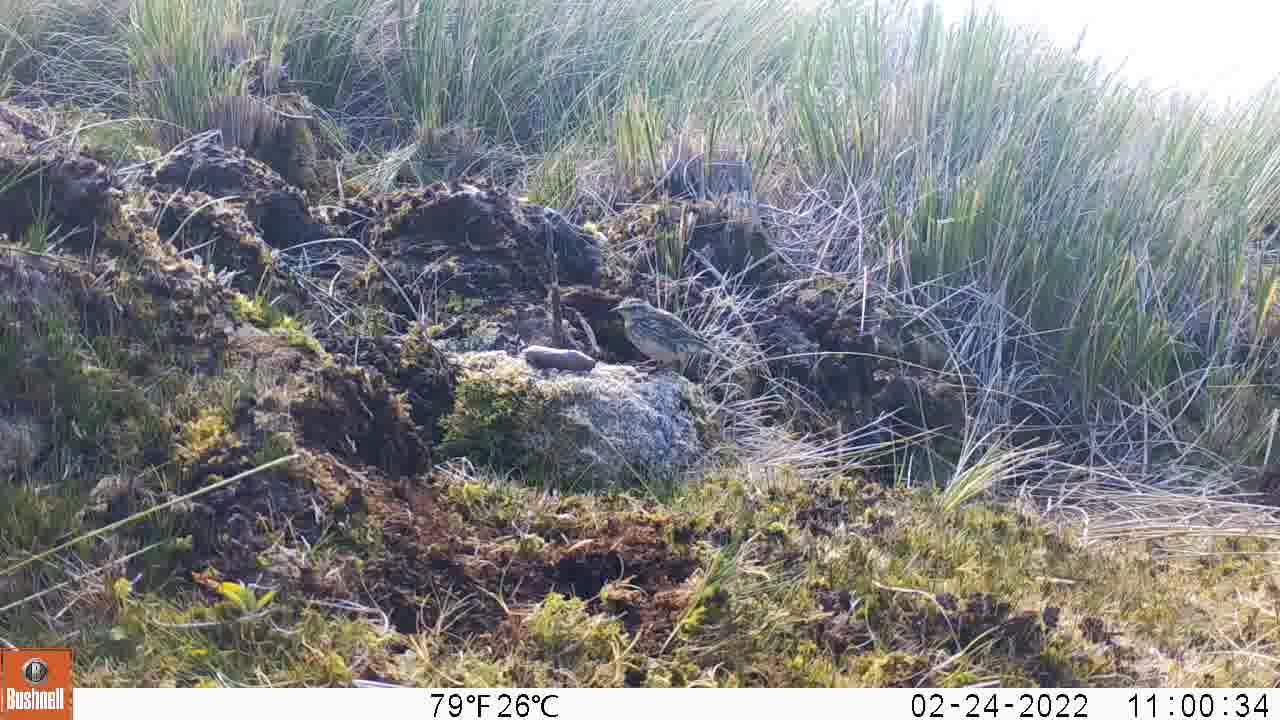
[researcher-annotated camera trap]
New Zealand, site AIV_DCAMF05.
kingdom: Animalia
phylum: Chordata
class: Aves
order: Passeriformes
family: Motacillidae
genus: Anthus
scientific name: Anthus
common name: pipit